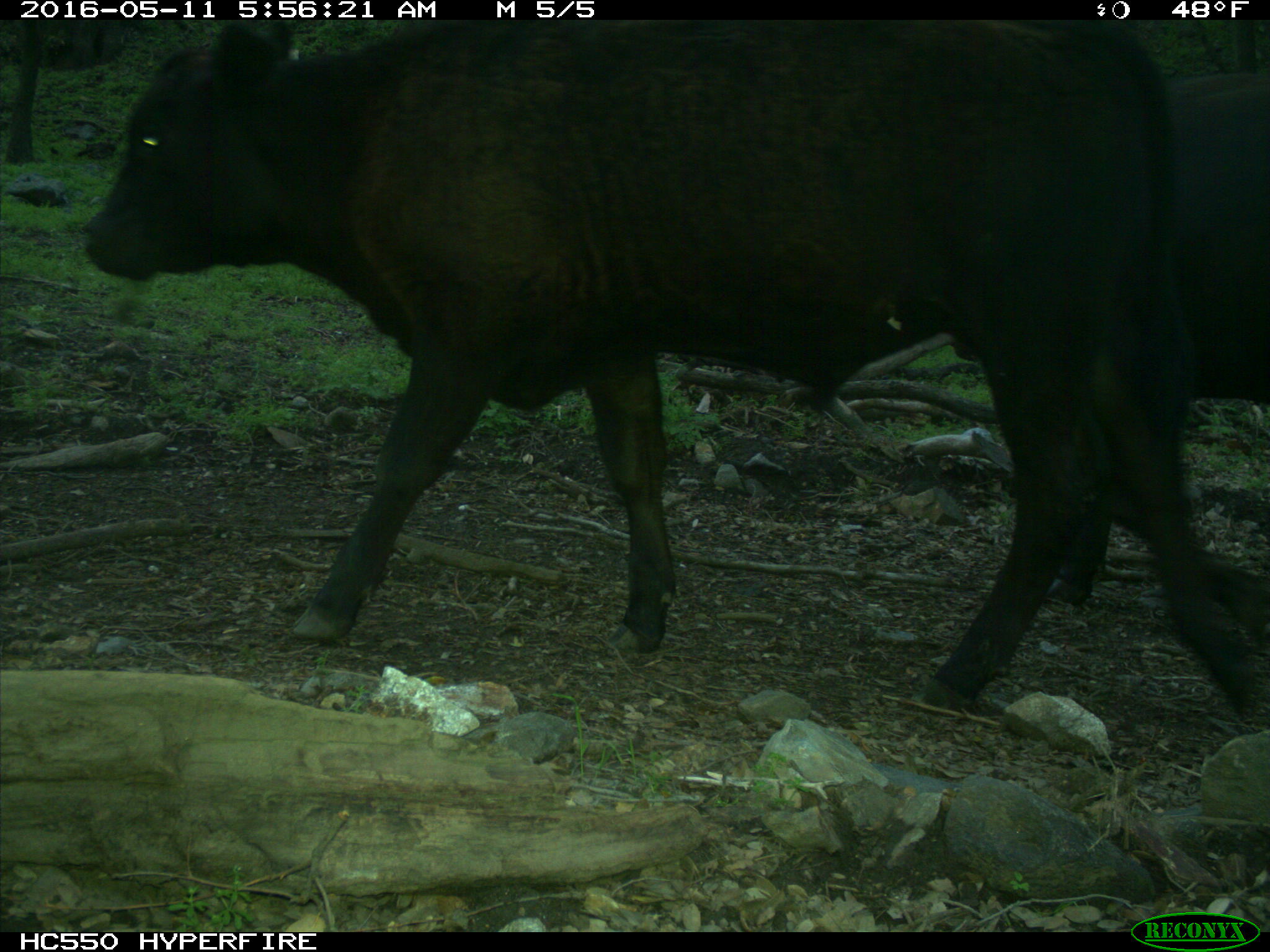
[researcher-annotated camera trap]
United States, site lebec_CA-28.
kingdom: Animalia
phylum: Chordata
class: Mammalia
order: Artiodactyla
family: Bovidae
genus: Bos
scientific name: Bos taurus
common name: domestic cow